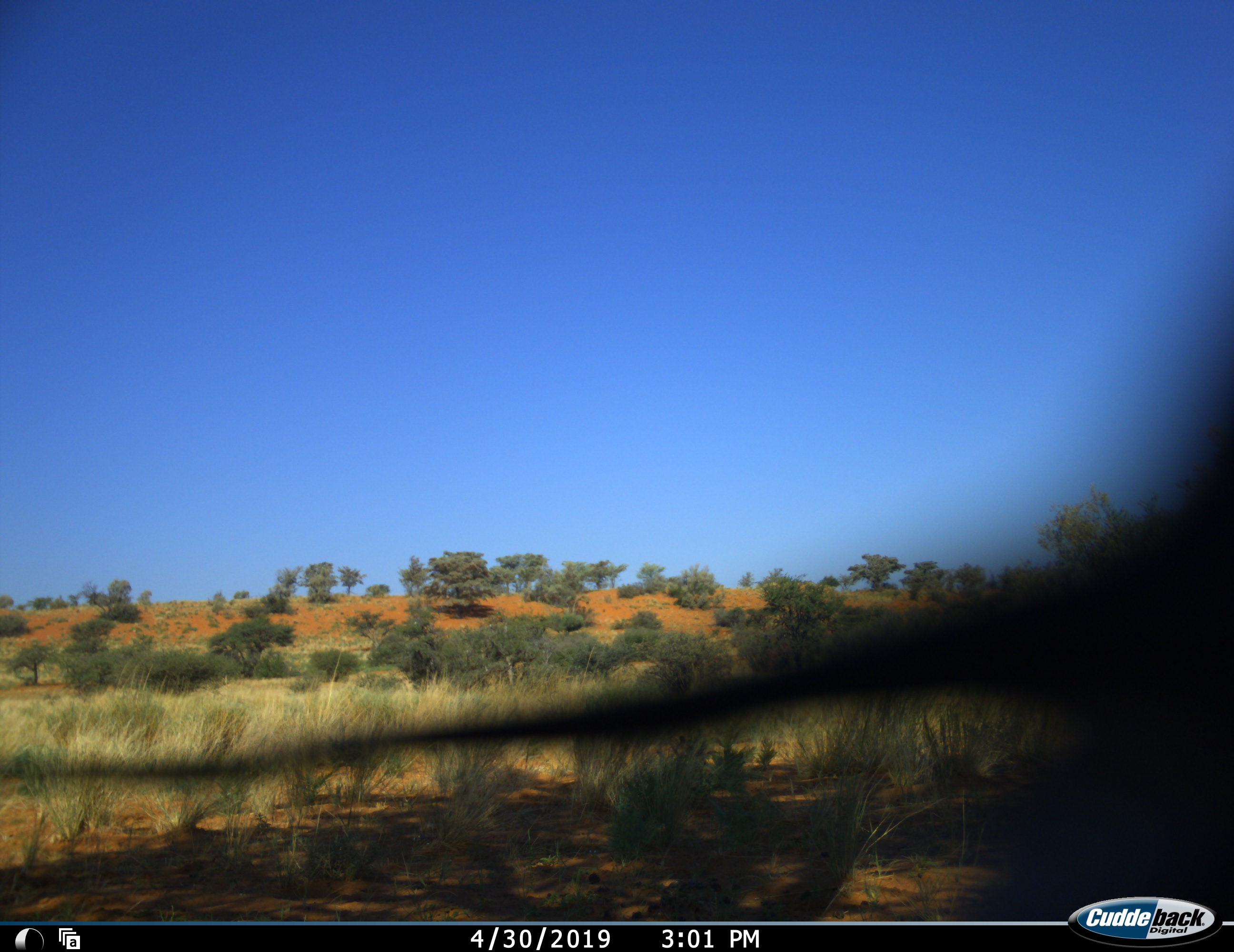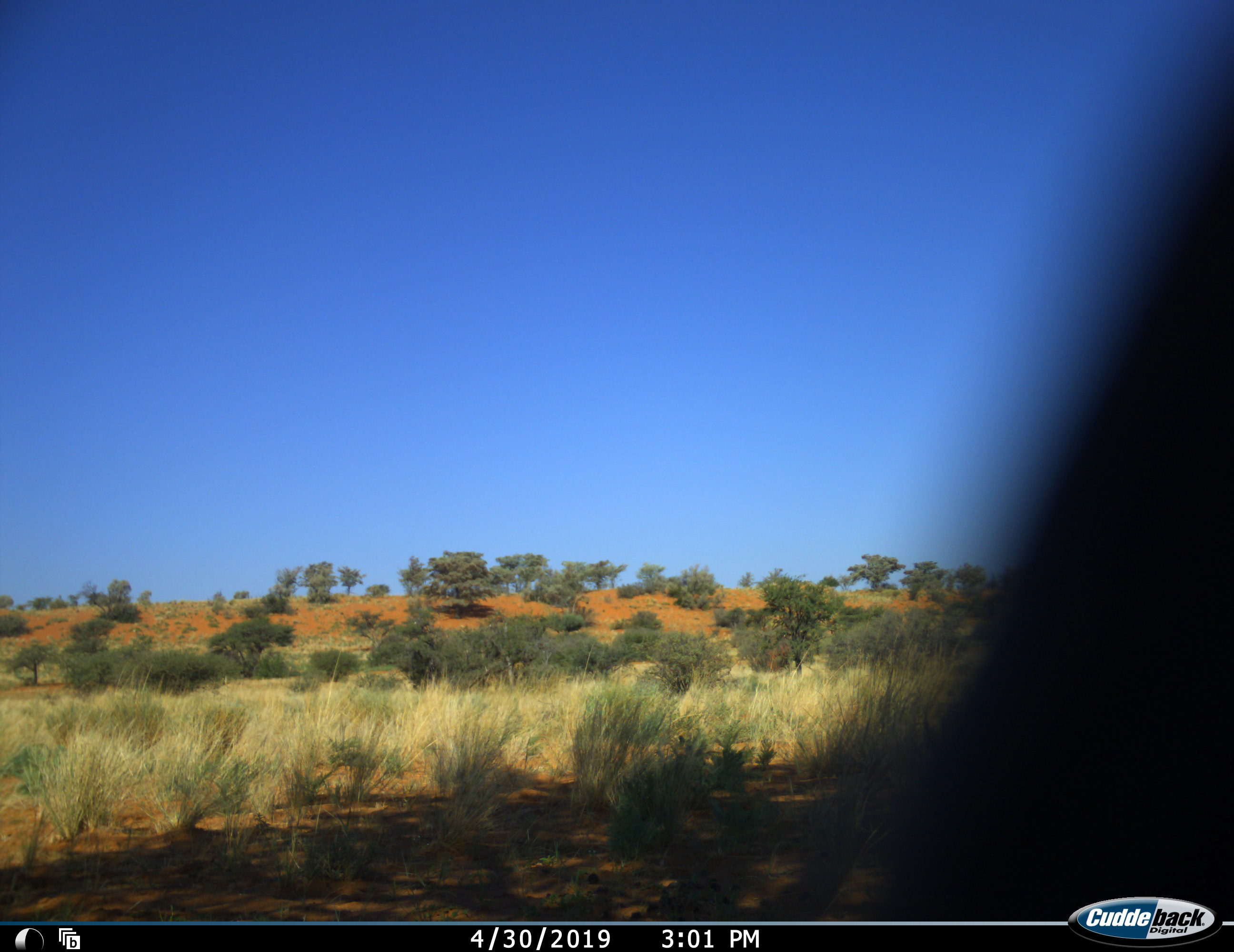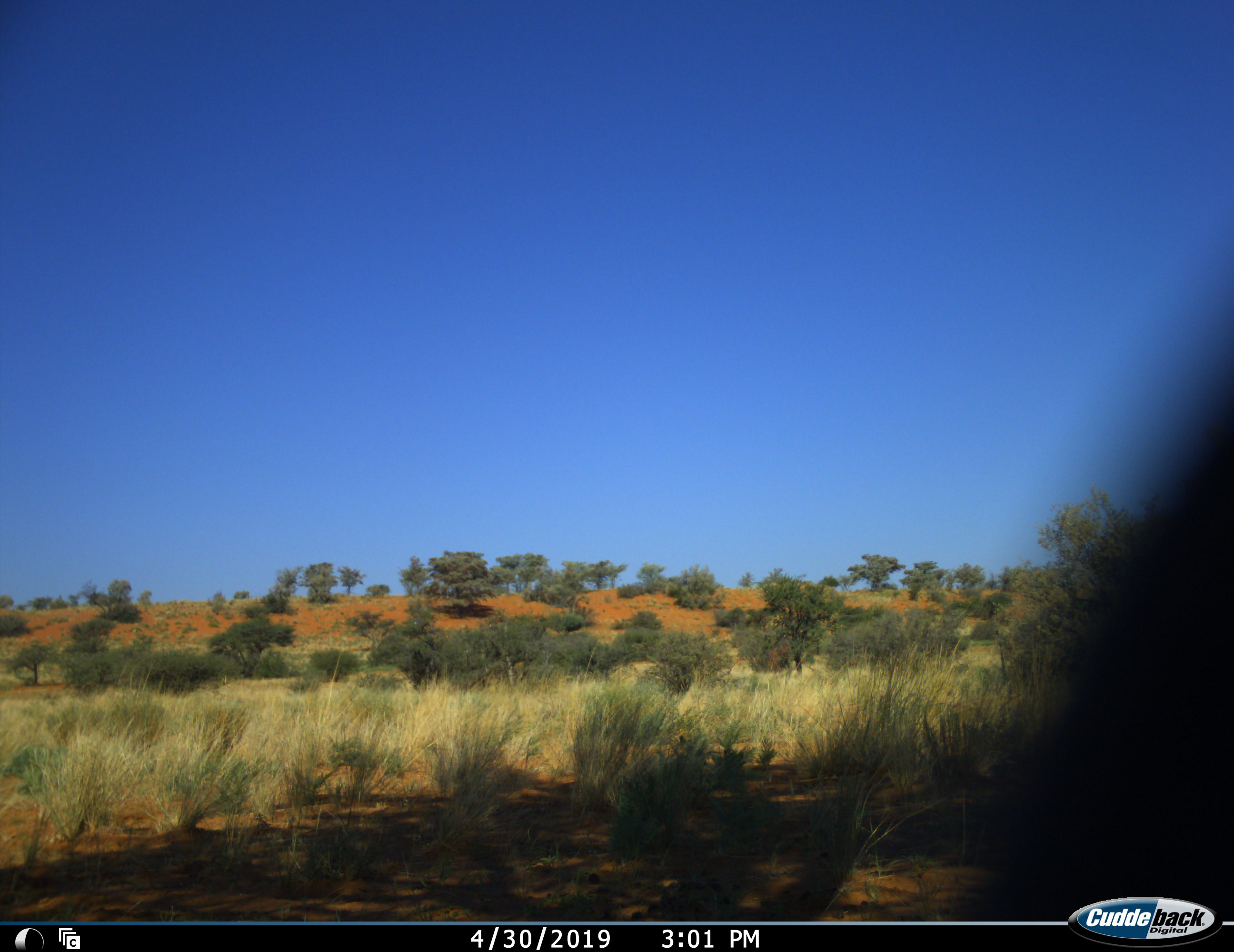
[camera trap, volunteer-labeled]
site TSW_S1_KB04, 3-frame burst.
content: unidentified animal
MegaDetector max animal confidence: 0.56